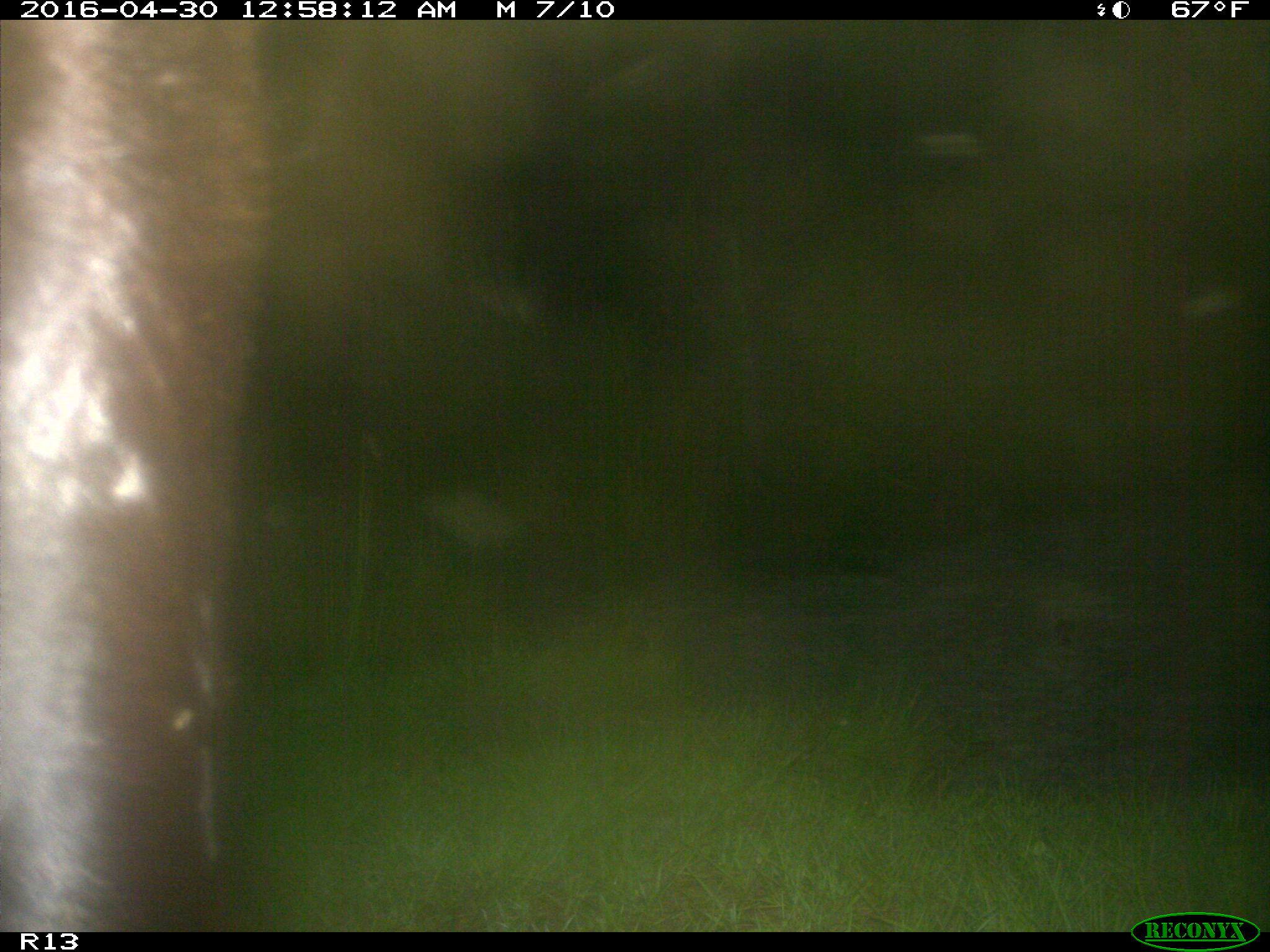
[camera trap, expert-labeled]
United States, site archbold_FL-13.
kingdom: Animalia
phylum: Chordata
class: Mammalia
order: Artiodactyla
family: Bovidae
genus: Bos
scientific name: Bos taurus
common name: domestic cow